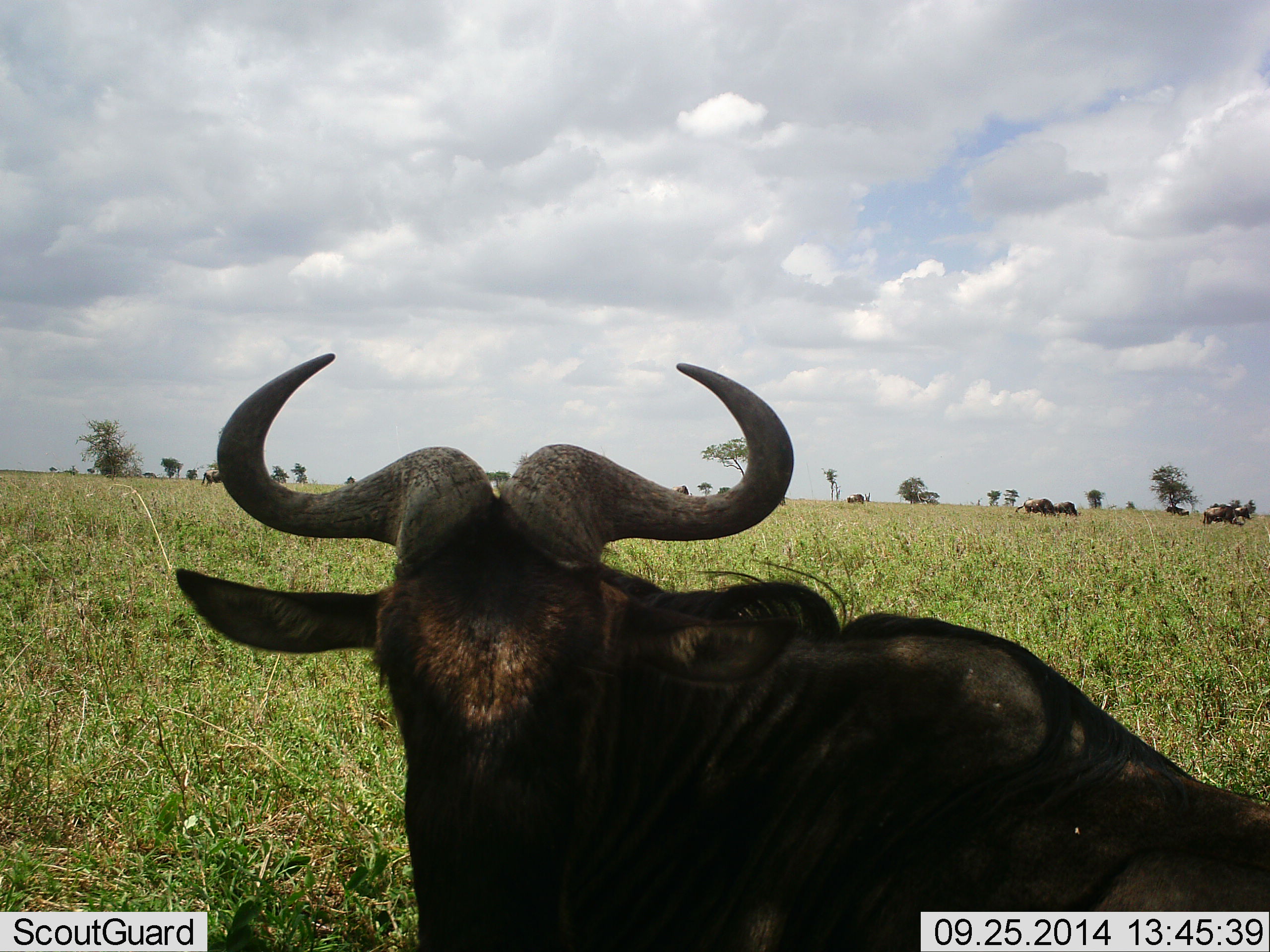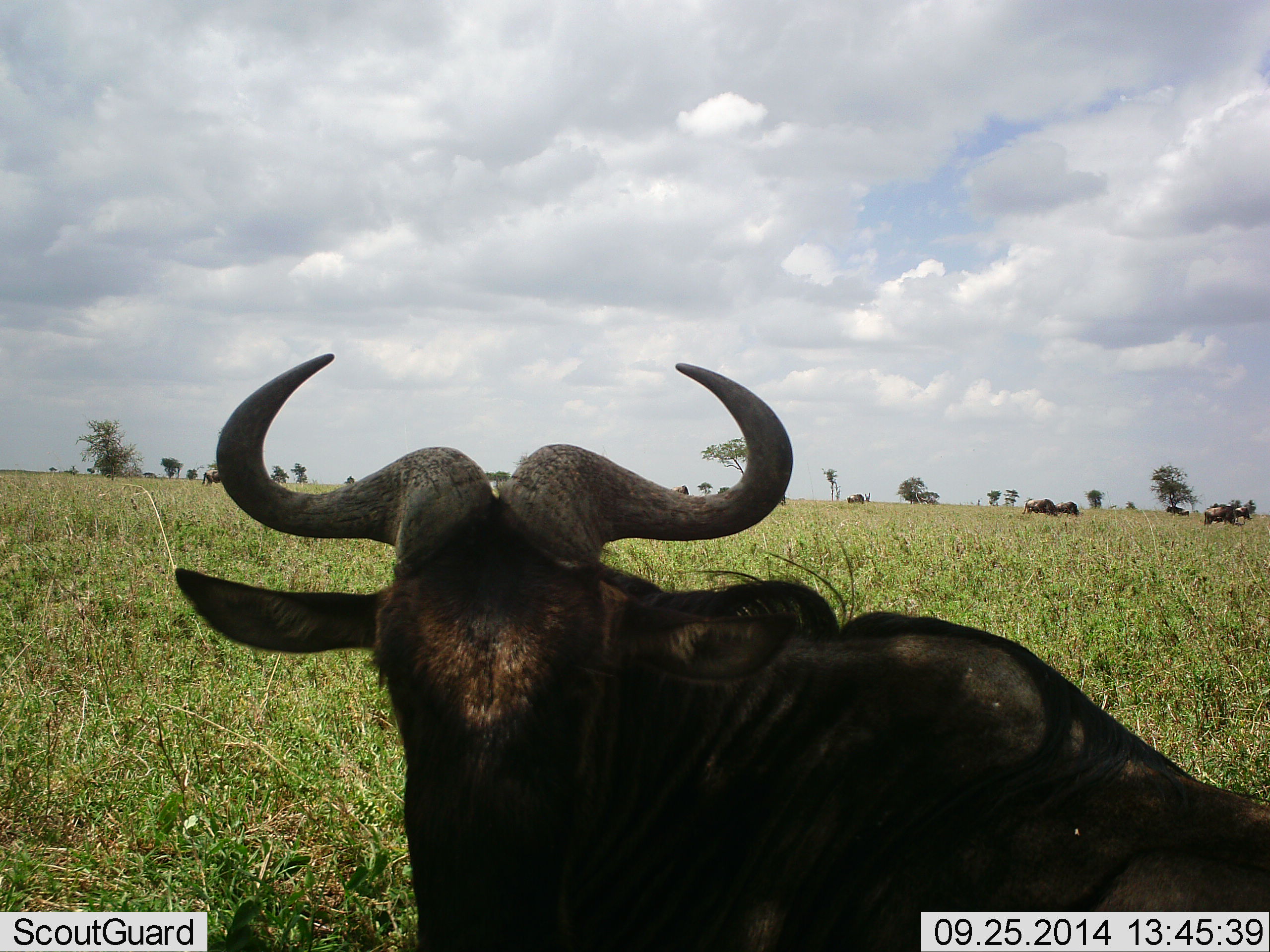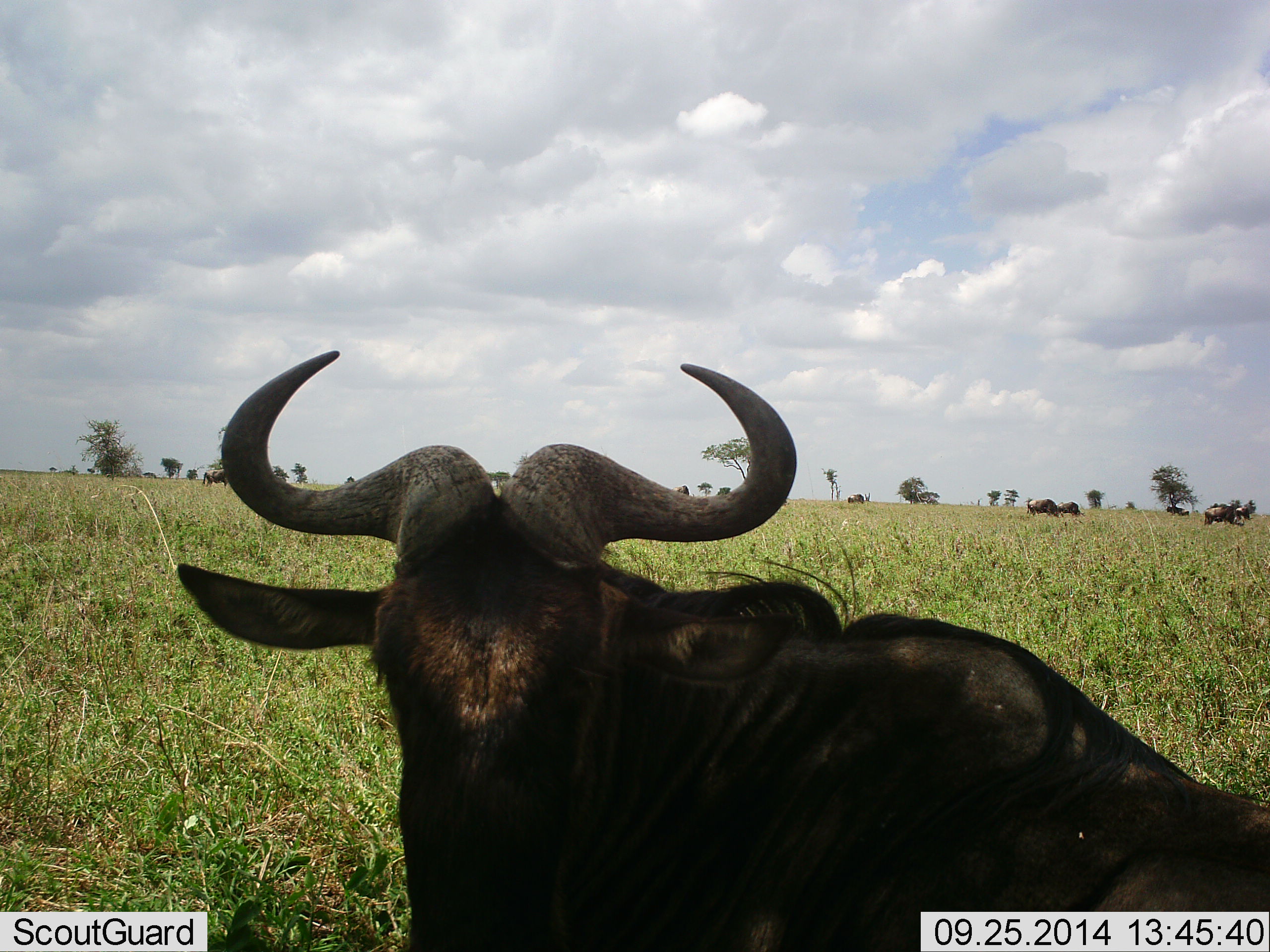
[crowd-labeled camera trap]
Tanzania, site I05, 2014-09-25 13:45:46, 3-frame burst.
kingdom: Animalia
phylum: Chordata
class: Mammalia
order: Artiodactyla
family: Bovidae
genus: Connochaetes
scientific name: Connochaetes taurinus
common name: blue wildebeest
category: wildebeest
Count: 1.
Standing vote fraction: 60%.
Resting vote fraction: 70%.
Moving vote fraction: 10%.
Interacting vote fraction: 0%.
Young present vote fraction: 10%.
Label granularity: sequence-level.